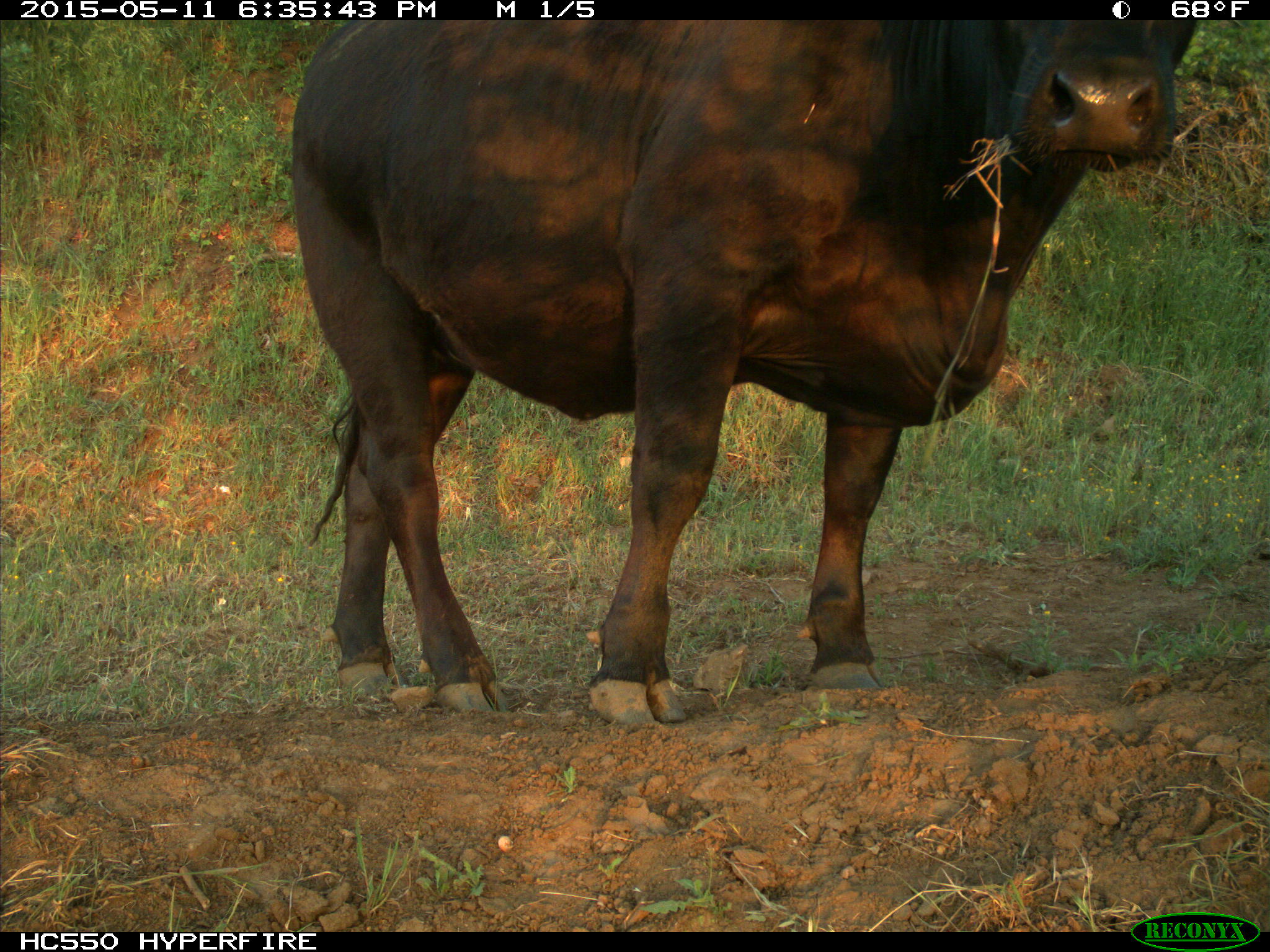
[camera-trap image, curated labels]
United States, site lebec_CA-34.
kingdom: Animalia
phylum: Chordata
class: Mammalia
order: Artiodactyla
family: Bovidae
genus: Bos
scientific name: Bos taurus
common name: domestic cow